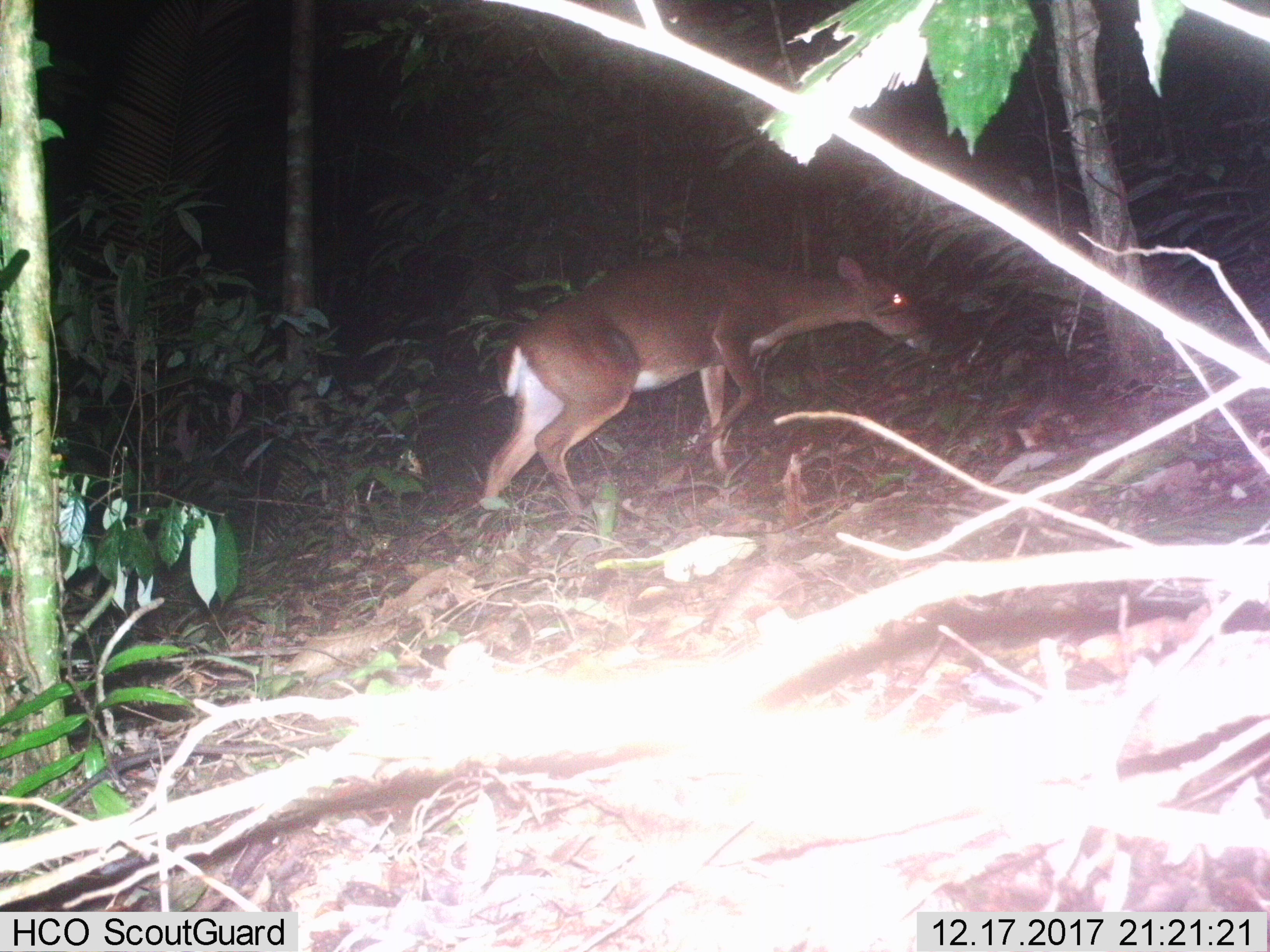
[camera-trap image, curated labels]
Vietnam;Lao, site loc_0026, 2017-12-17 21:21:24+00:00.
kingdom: Animalia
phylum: Chordata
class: Mammalia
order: Artiodactyla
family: Cervidae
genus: Muntiacus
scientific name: Muntiacus vuquangensis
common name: large-antlered muntjac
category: large antlered muntjac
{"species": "large antlered muntjac (large-antlered muntjac) (Muntiacus vuquangensis)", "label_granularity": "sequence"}